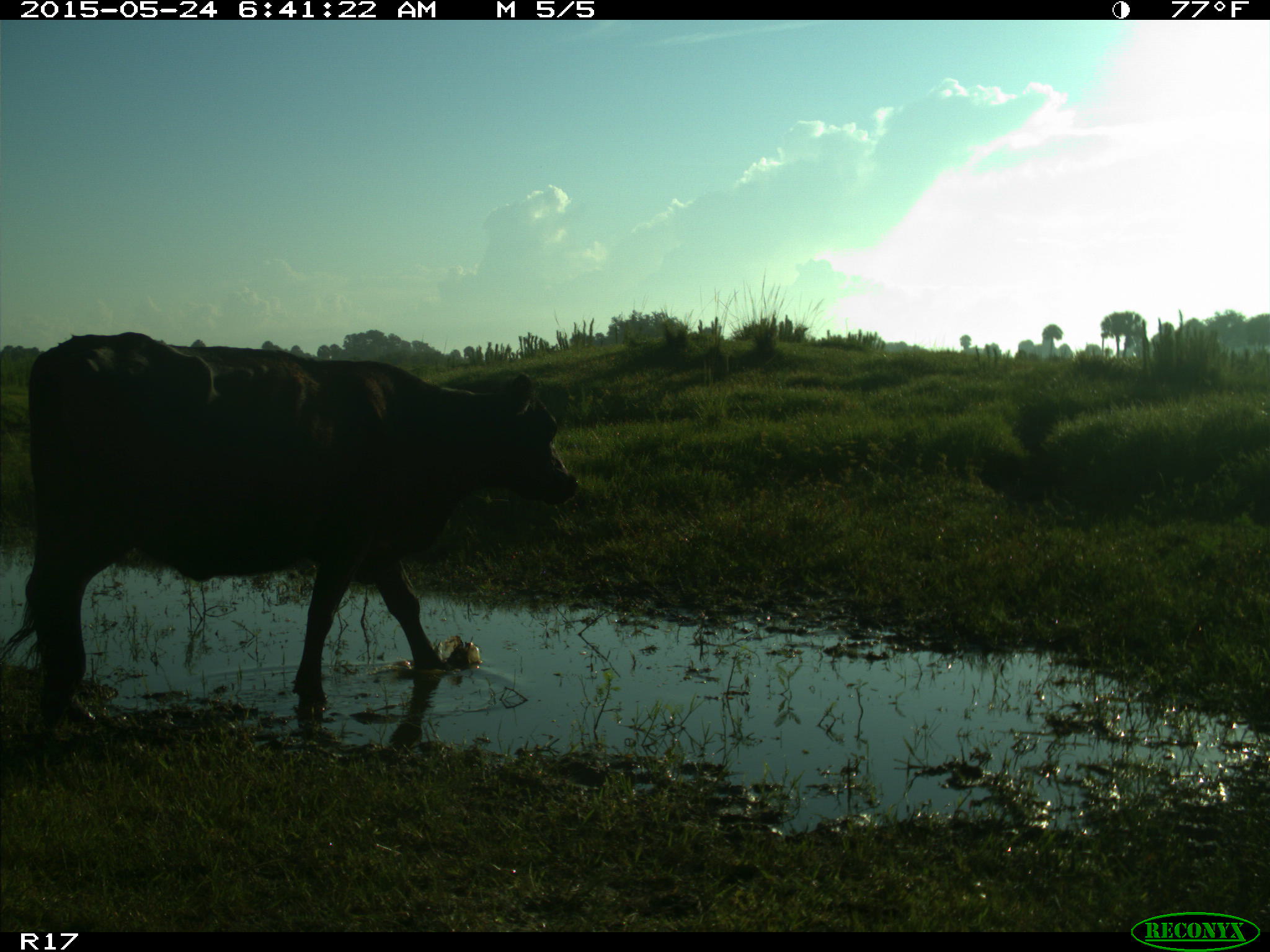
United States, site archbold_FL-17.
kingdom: Animalia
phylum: Chordata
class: Mammalia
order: Artiodactyla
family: Bovidae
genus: Bos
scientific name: Bos taurus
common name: domestic cow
Bos taurus (domestic cow).